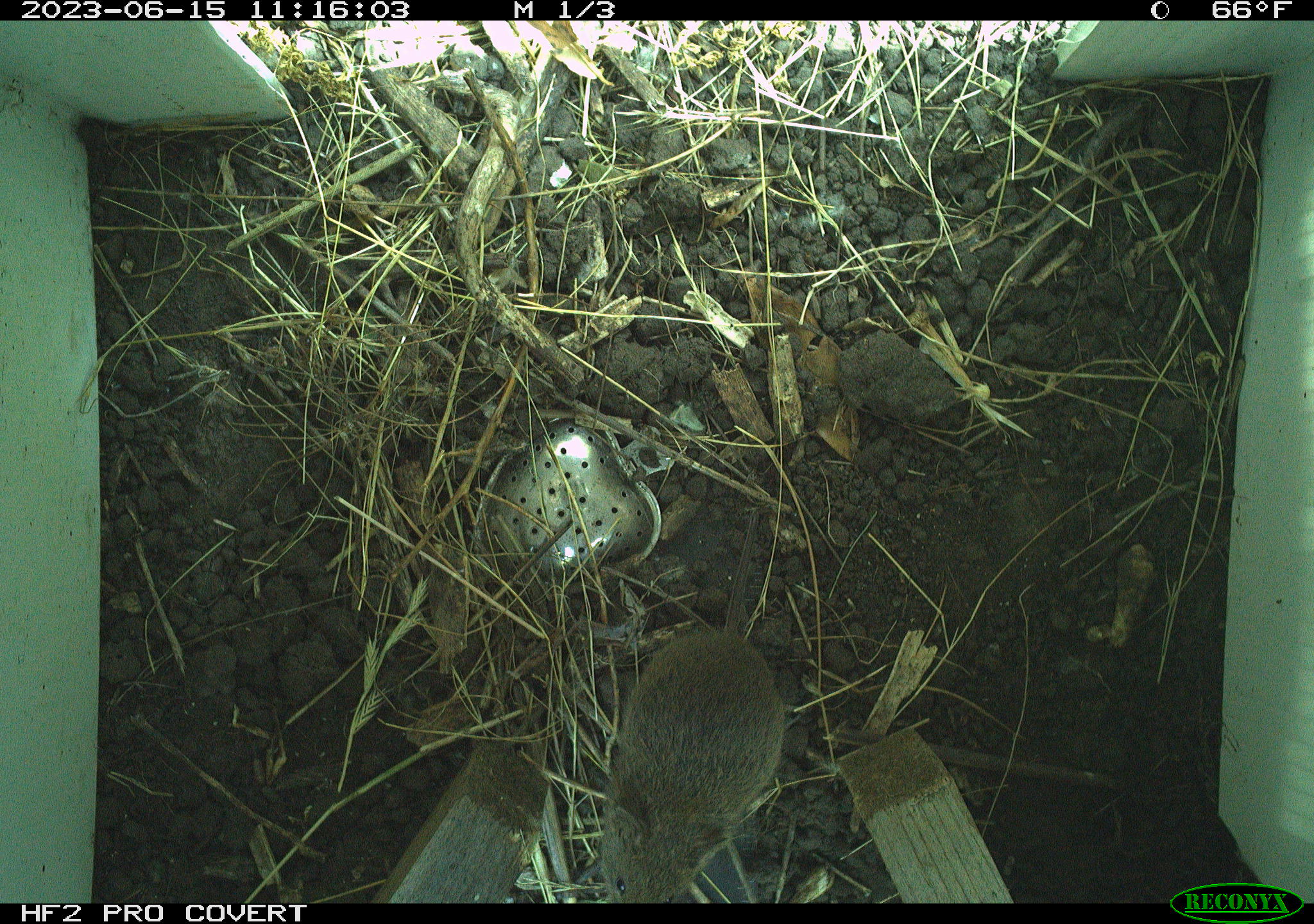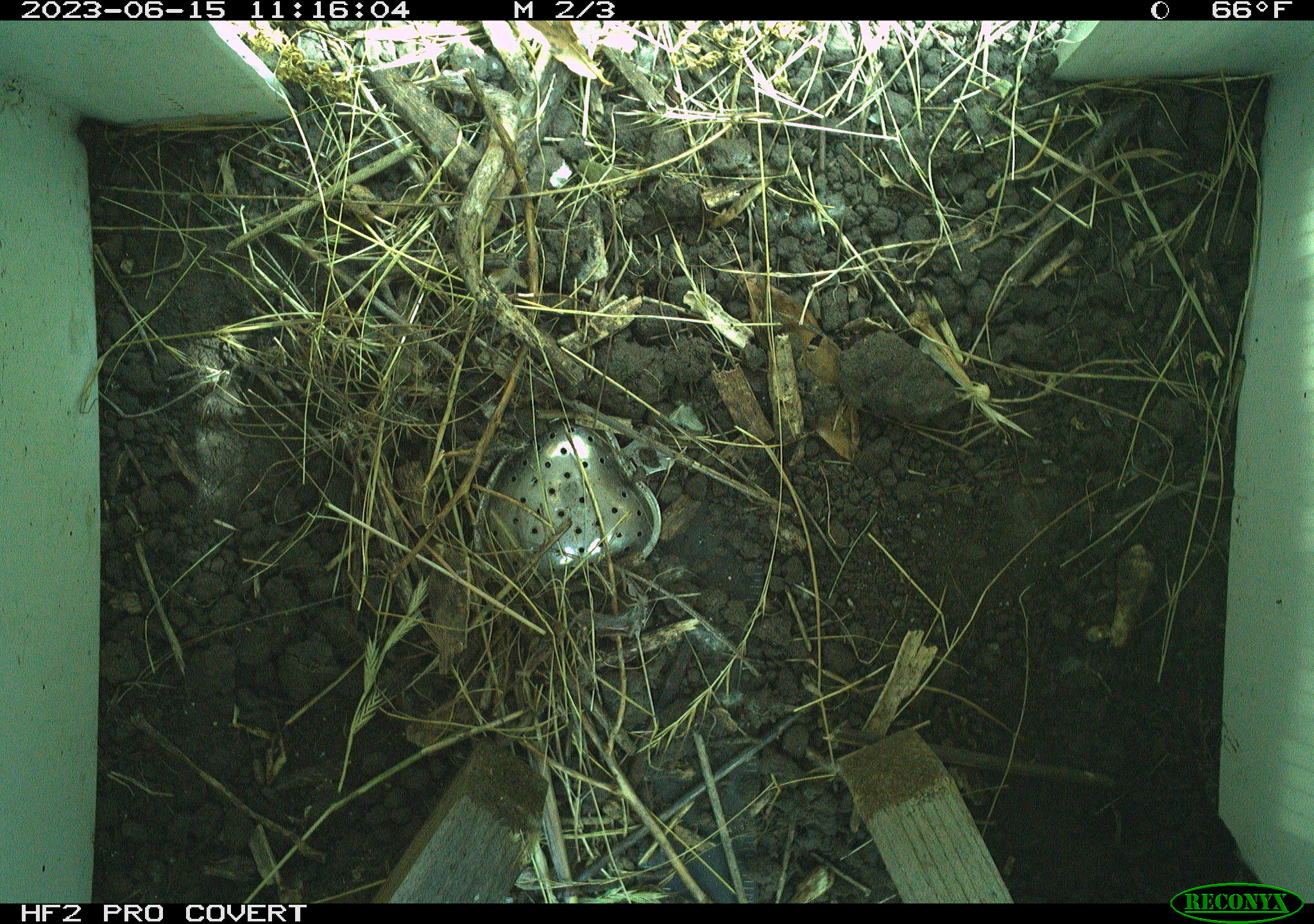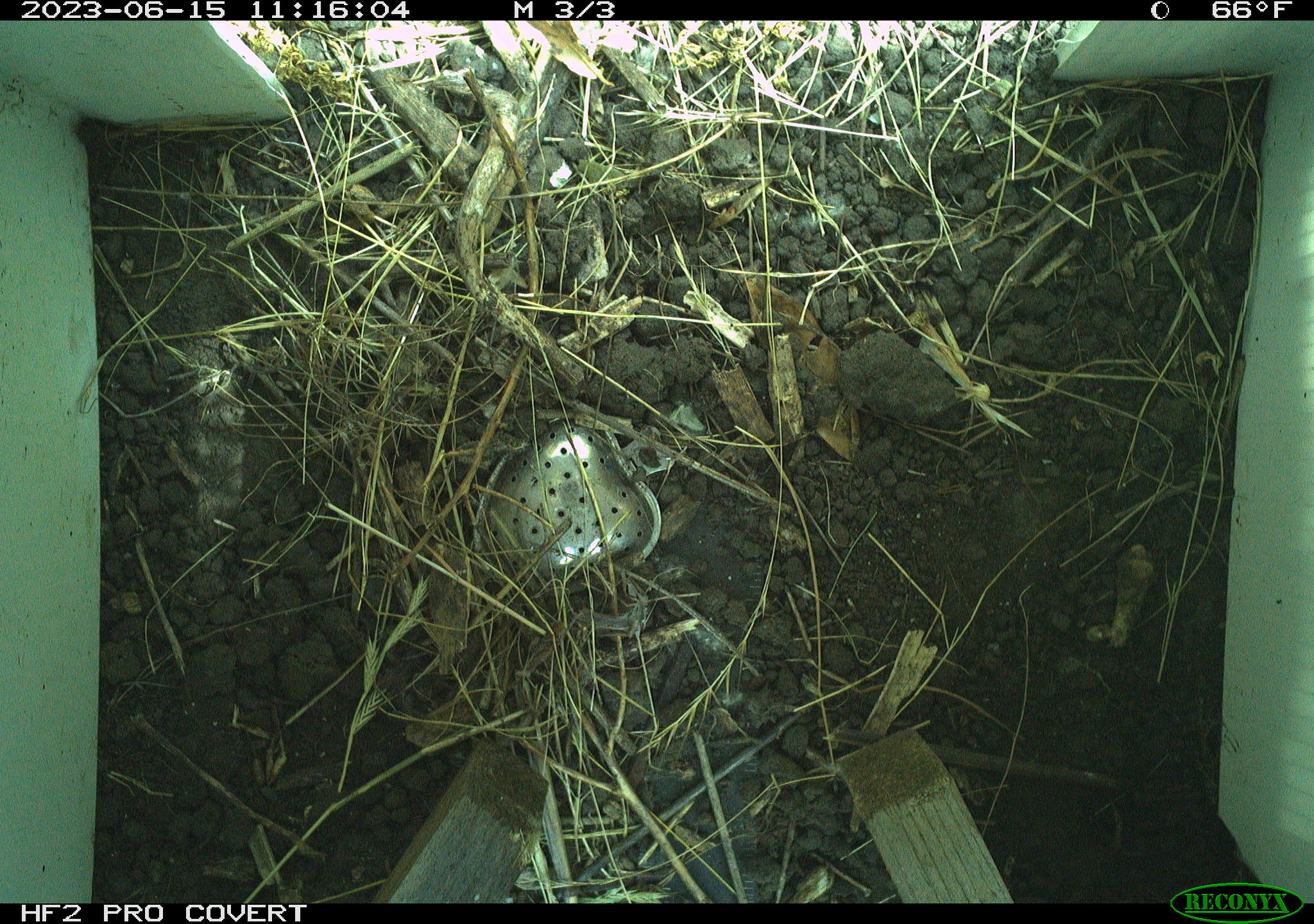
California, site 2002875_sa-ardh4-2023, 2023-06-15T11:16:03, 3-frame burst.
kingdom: Animalia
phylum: Chordata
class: Mammalia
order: Rodentia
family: Cricetidae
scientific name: Arvicolinae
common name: voles, lemmings, and muskrats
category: arvicolinae subfamily